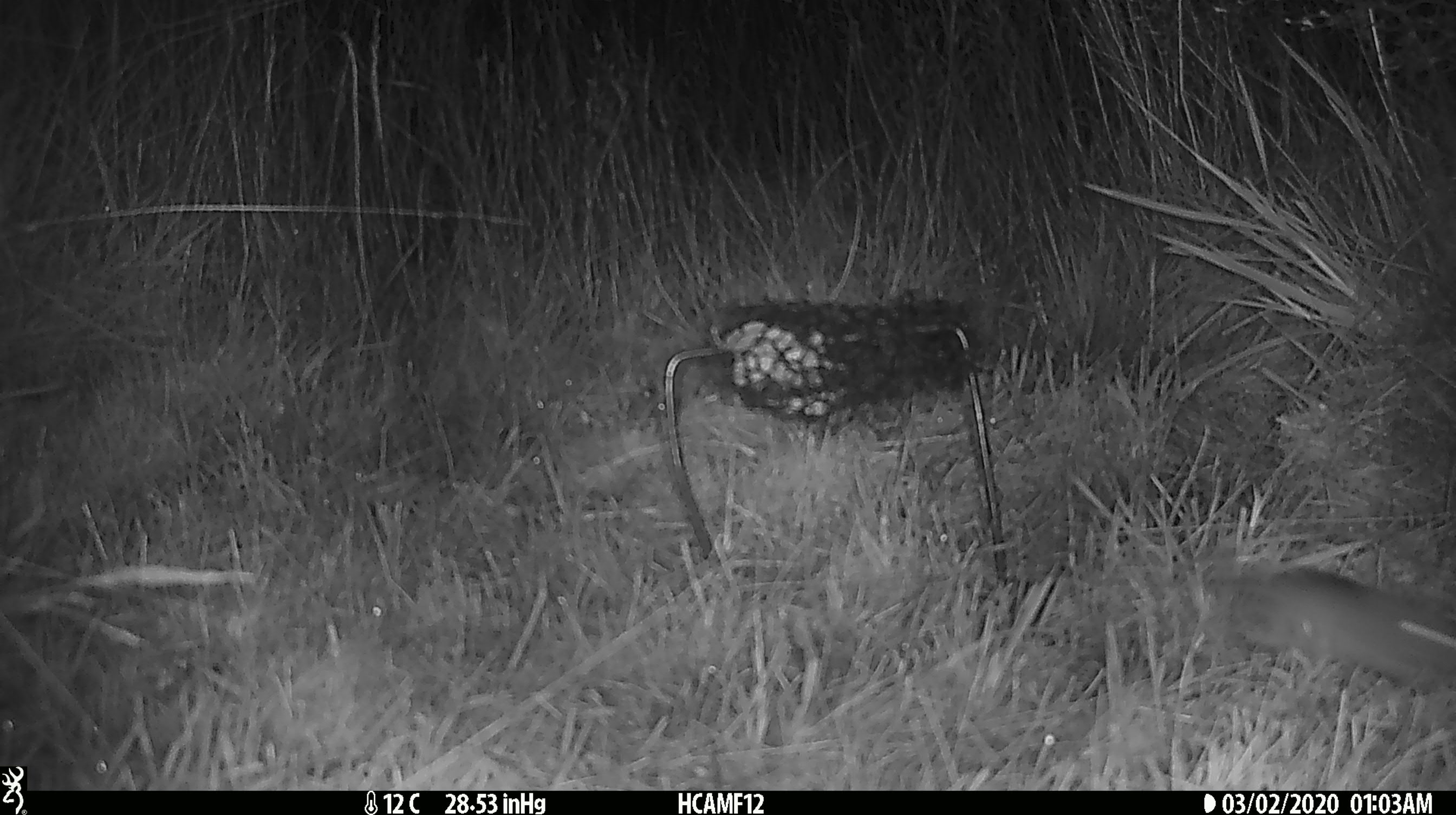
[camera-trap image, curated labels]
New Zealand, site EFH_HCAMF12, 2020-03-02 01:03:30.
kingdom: Animalia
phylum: Chordata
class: Mammalia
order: Rodentia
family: Muridae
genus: Mus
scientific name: Mus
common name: mouse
Mouse (Mus).